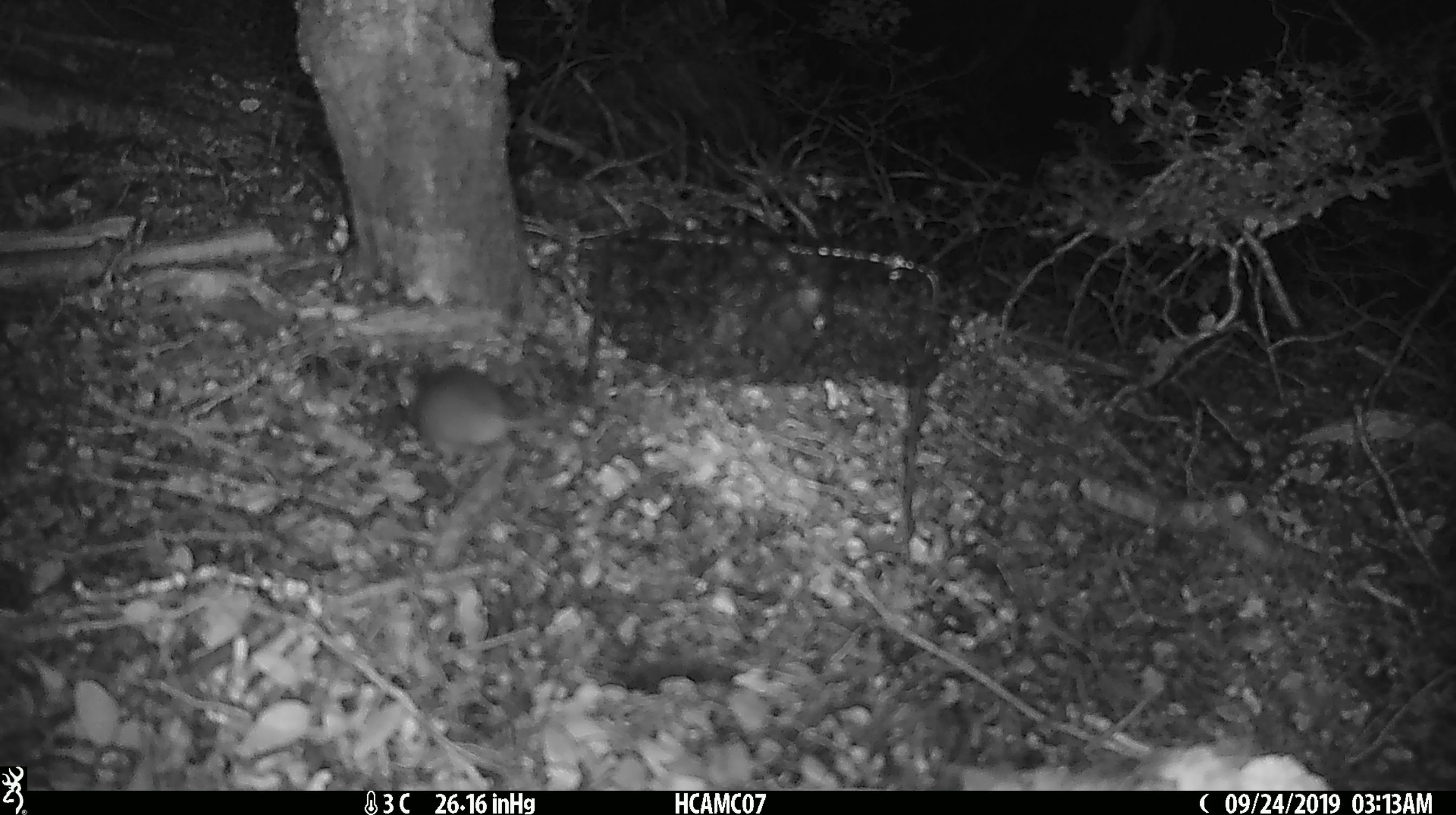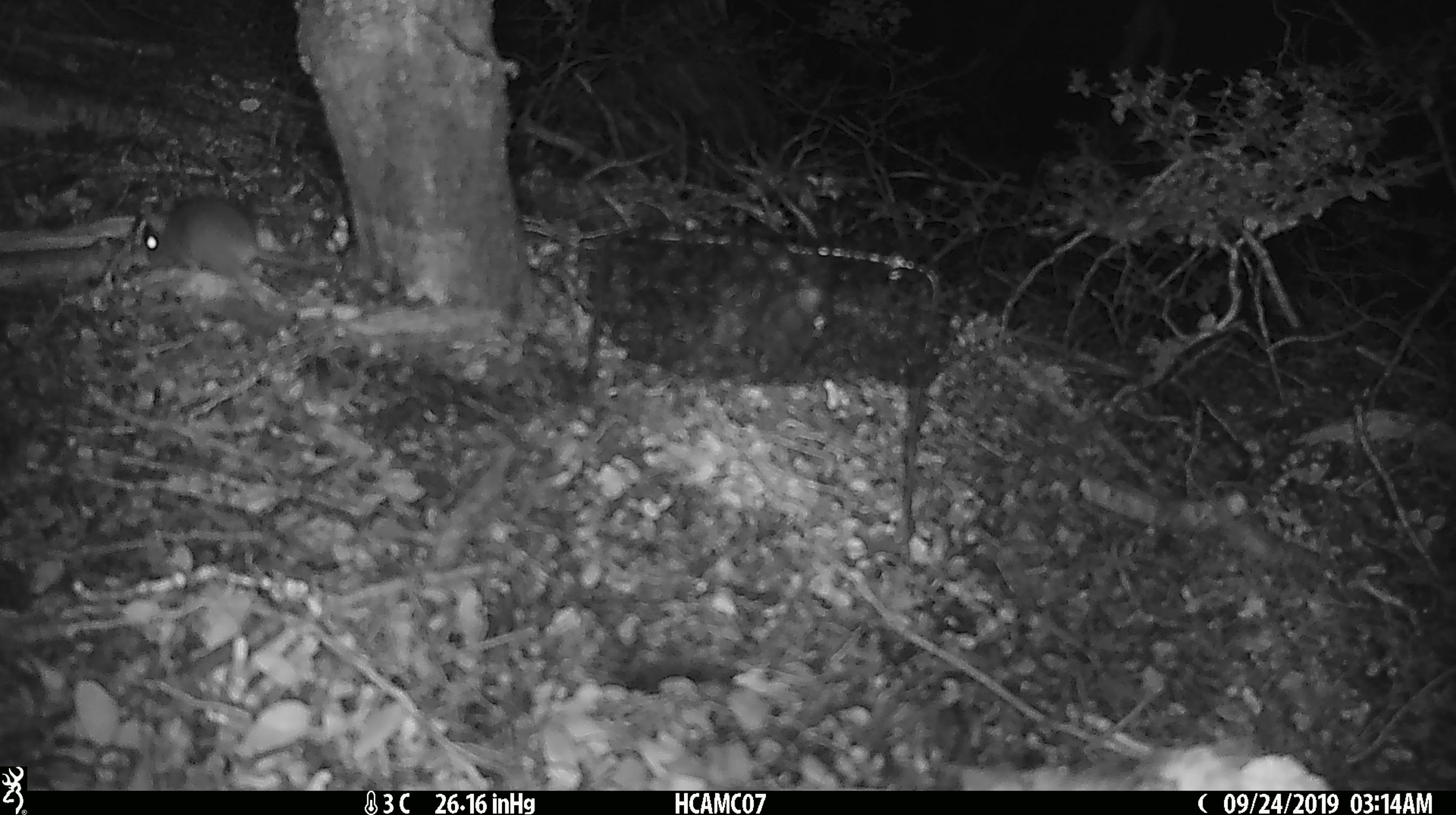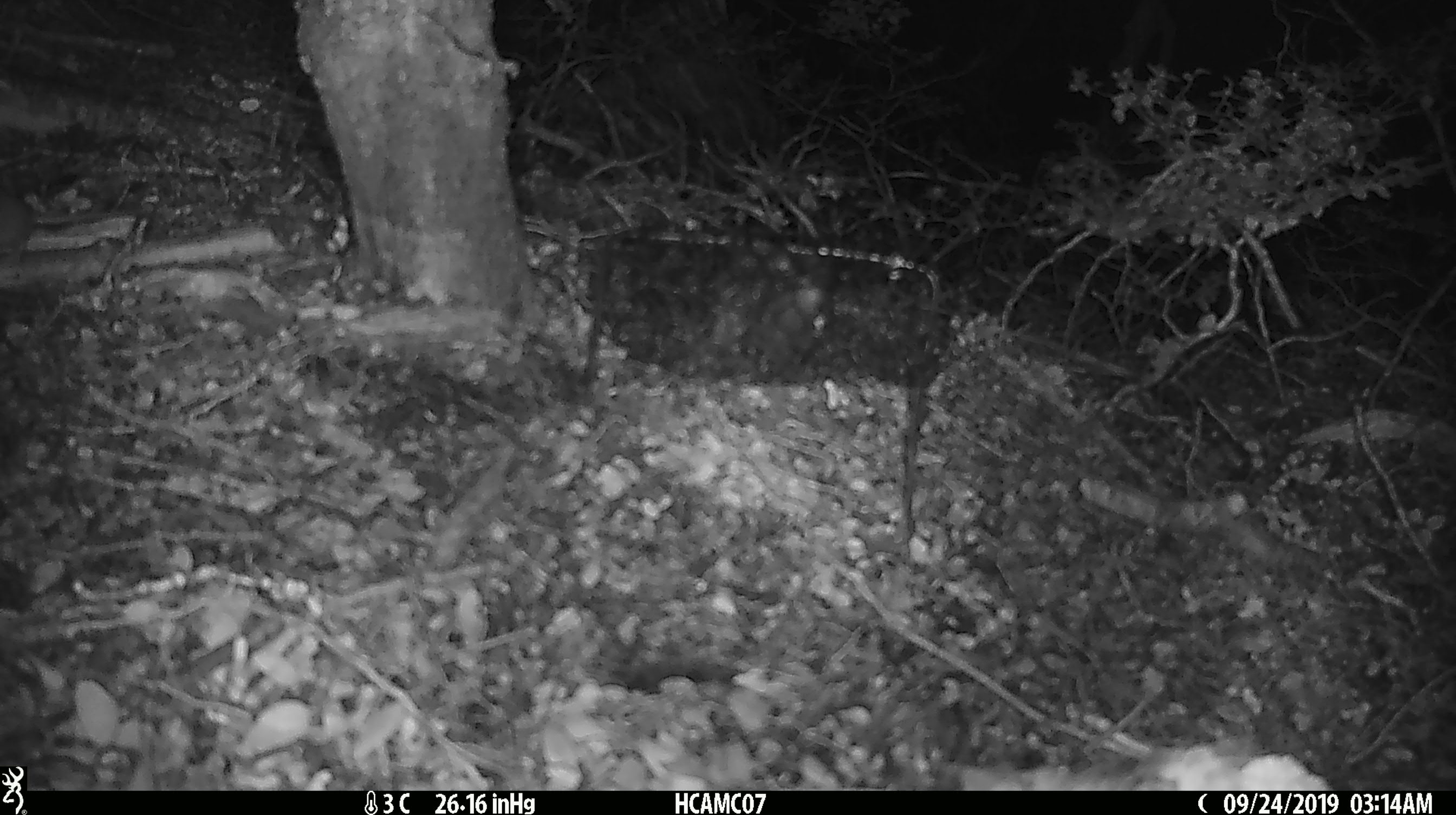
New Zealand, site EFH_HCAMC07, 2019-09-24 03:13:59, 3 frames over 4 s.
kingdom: Animalia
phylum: Chordata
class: Mammalia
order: Rodentia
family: Muridae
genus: Mus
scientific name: Mus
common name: mouse